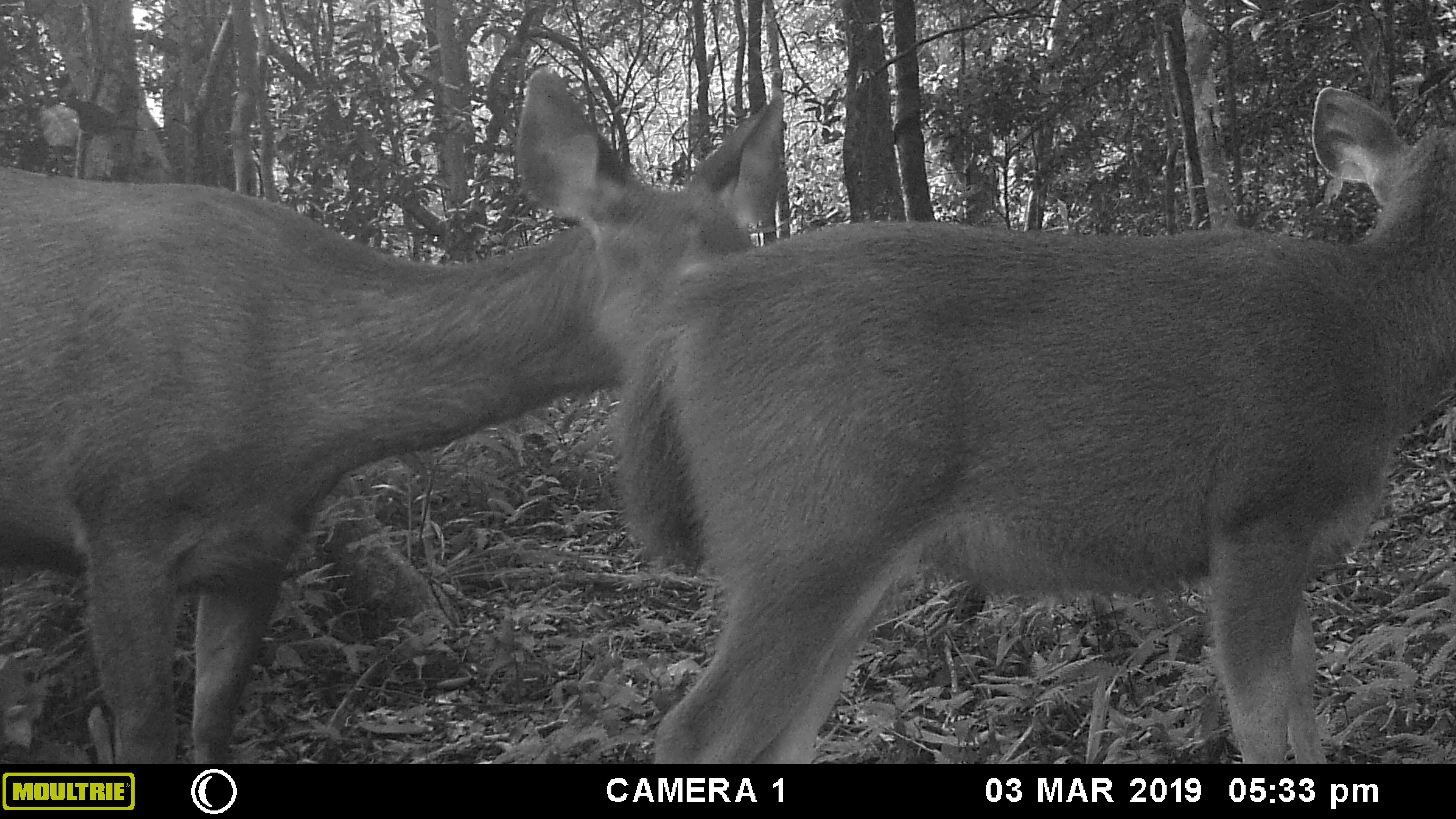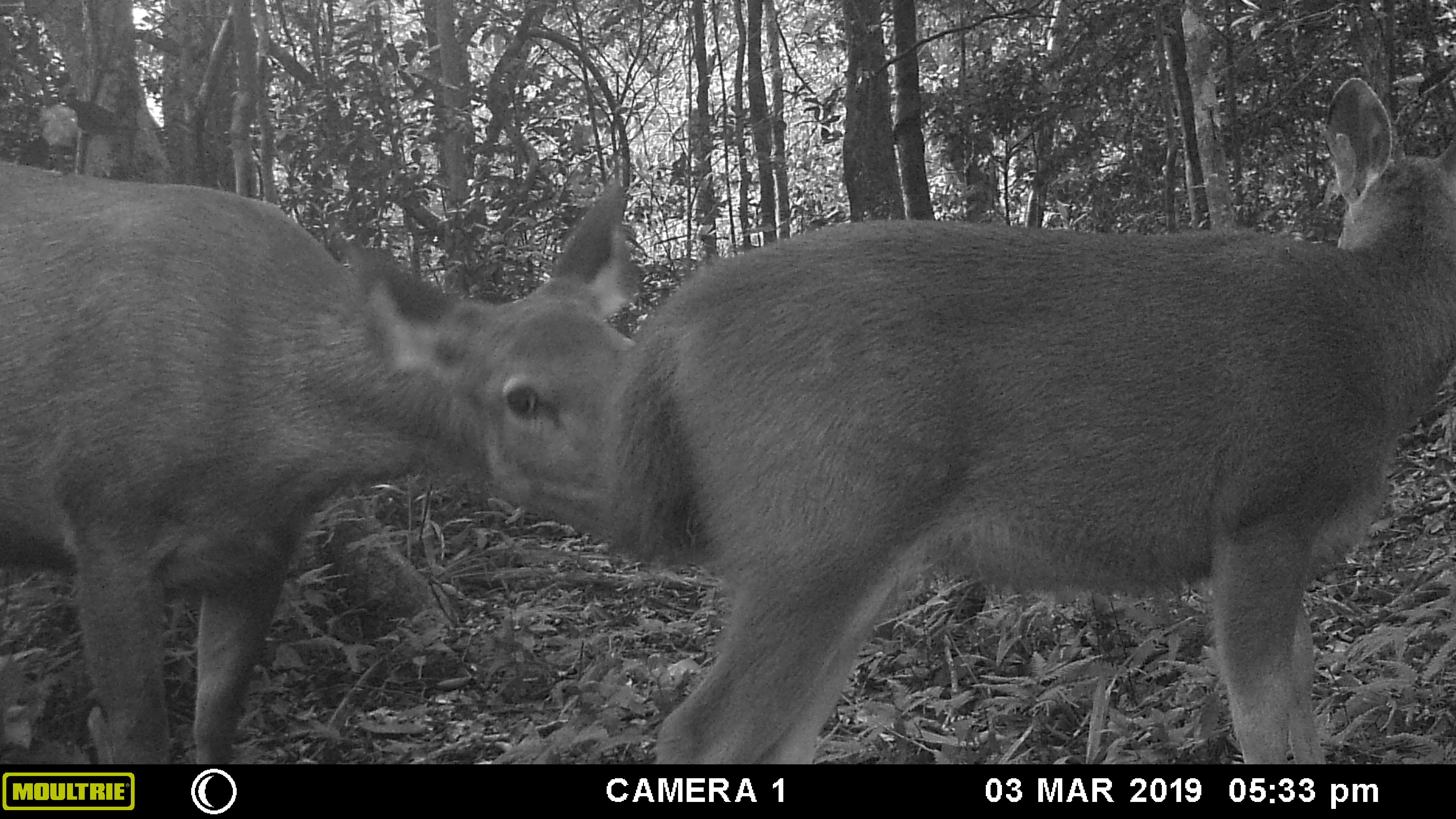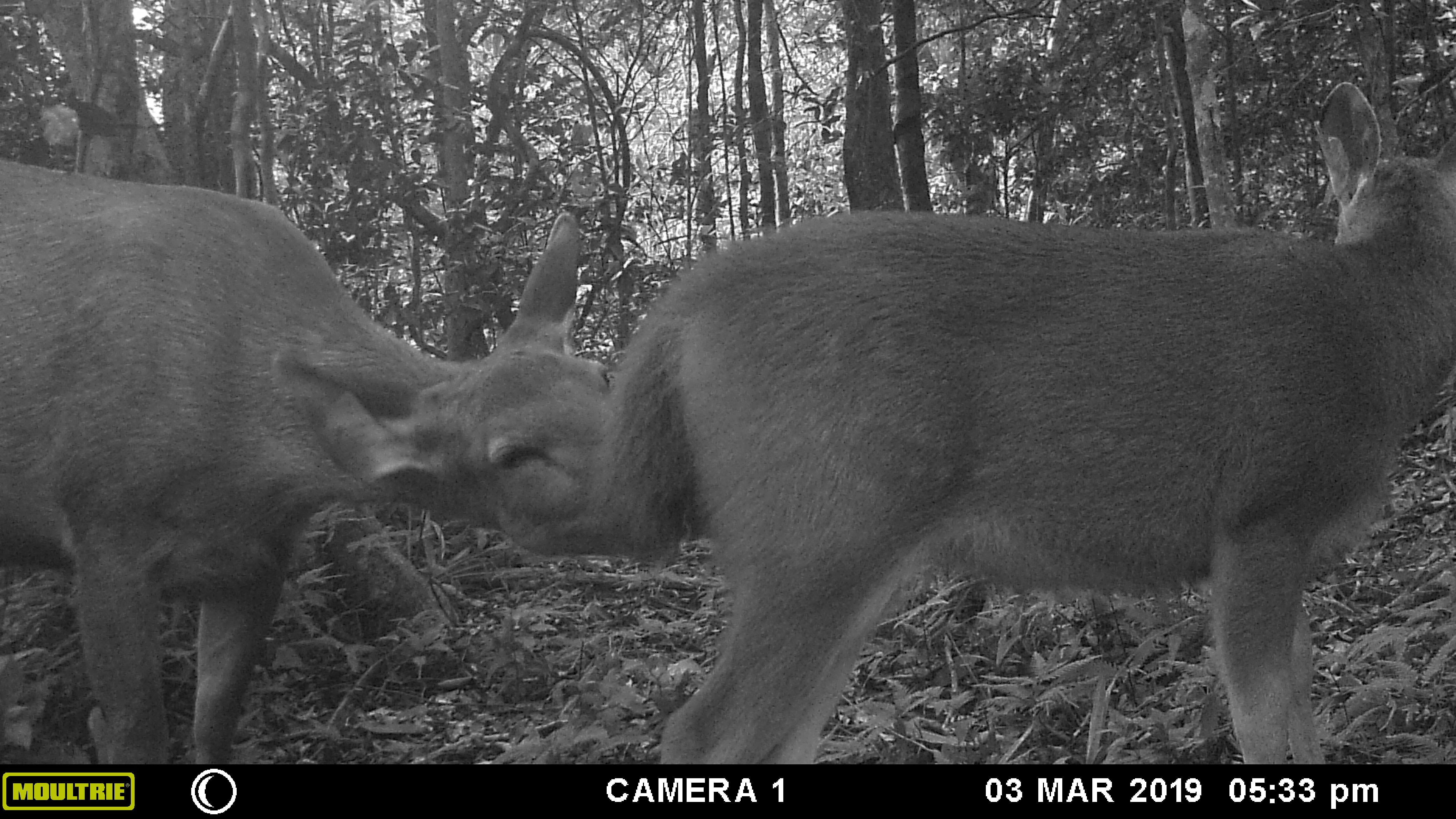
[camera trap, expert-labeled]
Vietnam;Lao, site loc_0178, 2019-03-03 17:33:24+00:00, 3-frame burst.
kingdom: Animalia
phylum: Chordata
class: Mammalia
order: Artiodactyla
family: Cervidae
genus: Rusa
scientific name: Rusa unicolor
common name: sambar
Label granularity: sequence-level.